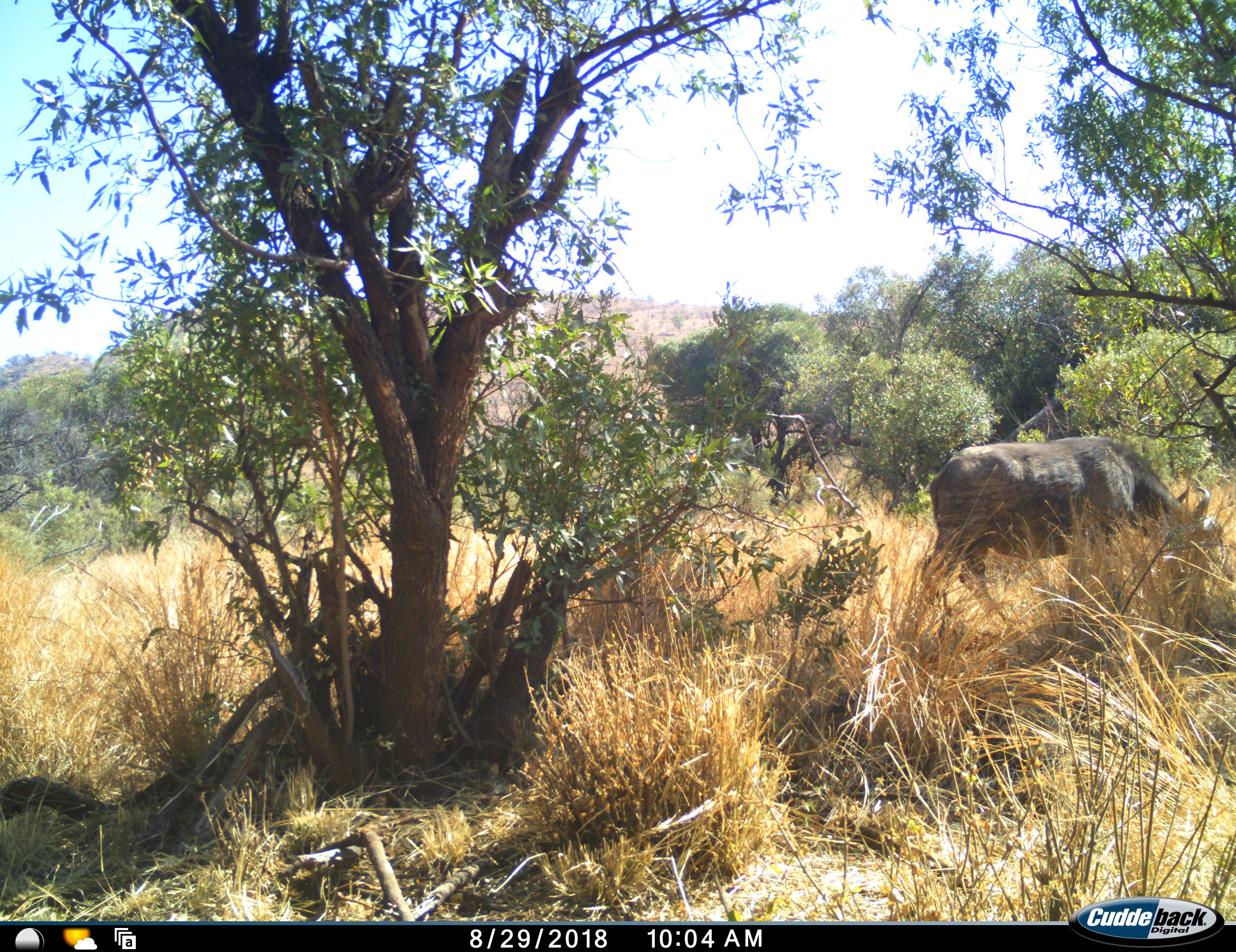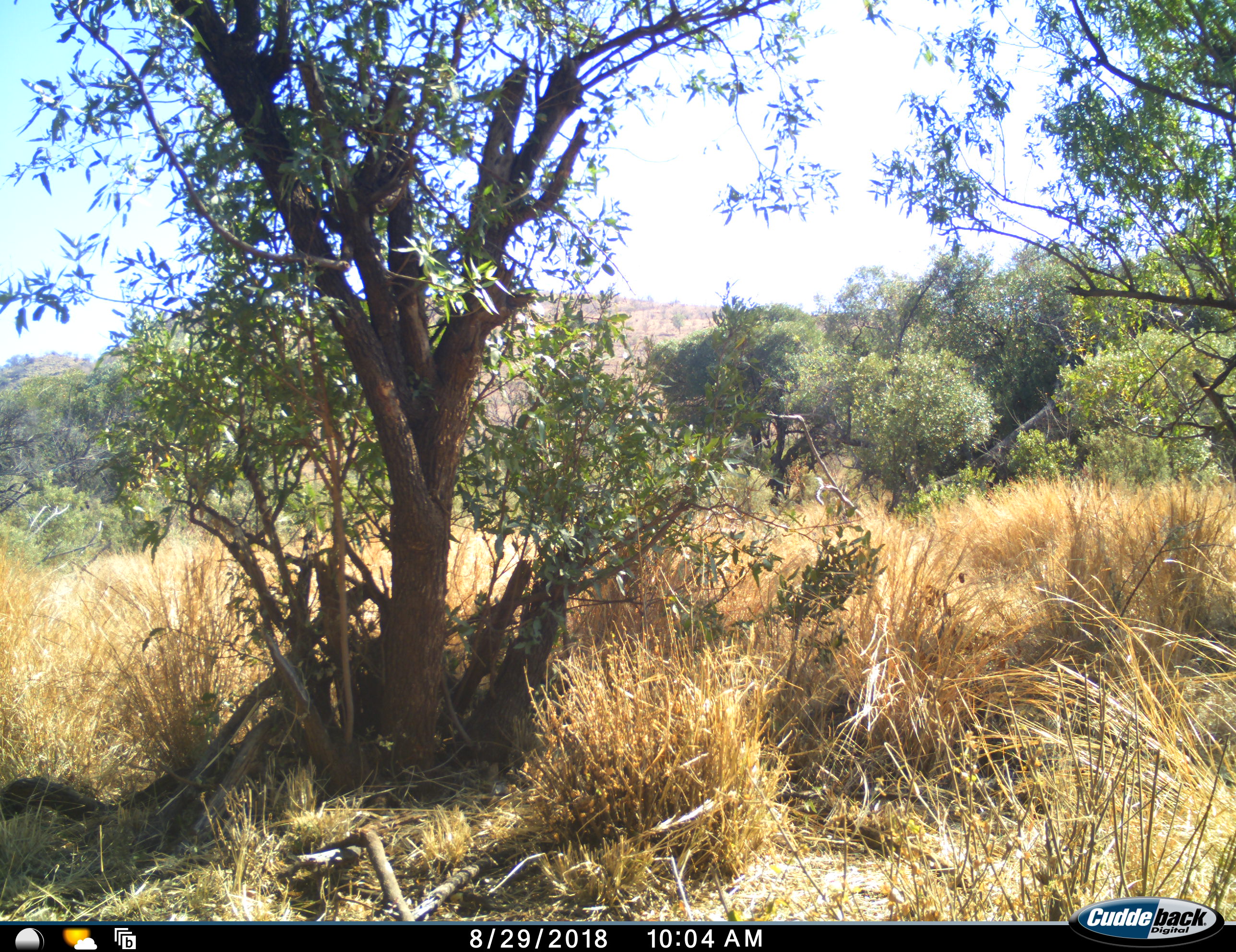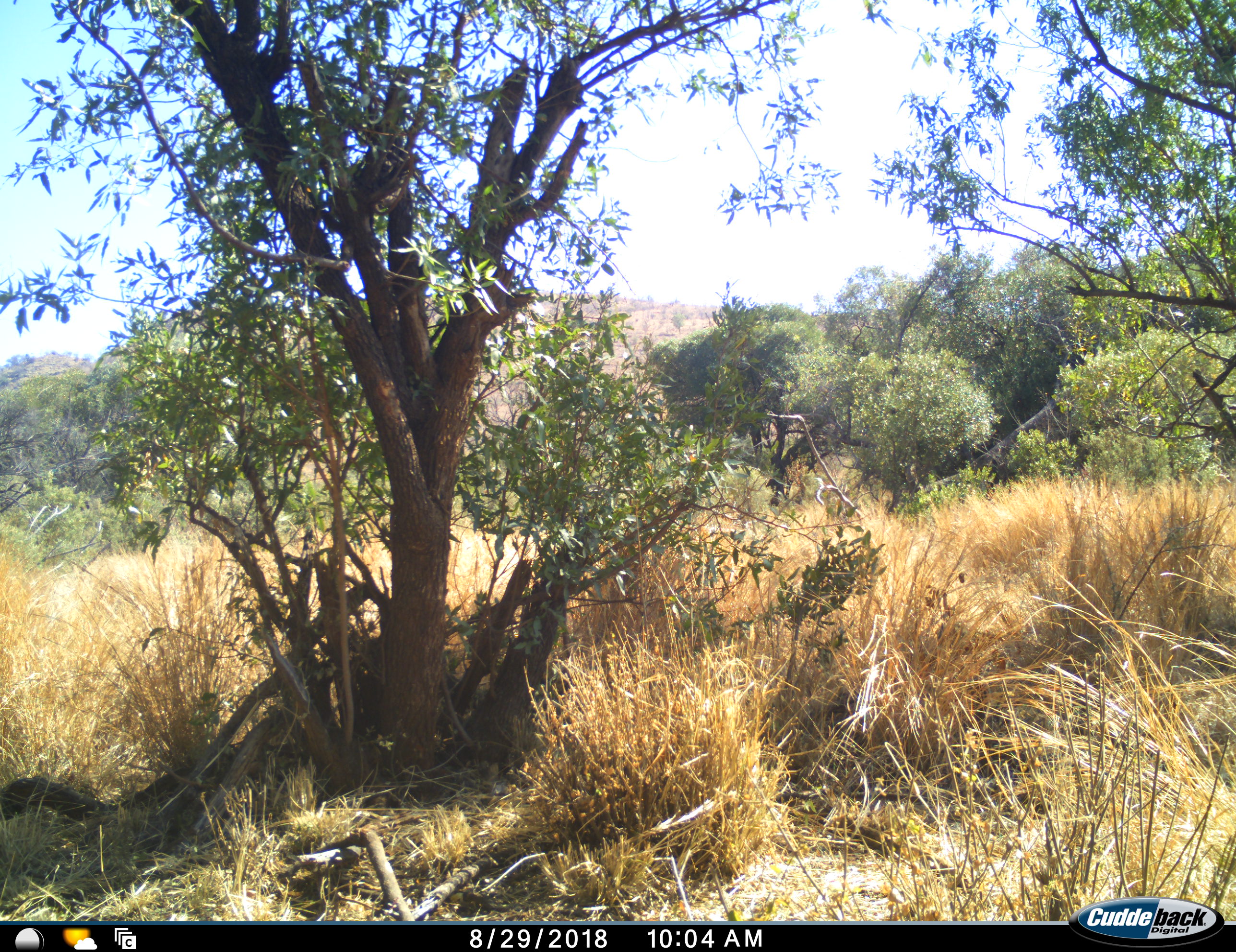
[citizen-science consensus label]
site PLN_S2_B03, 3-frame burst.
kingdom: Animalia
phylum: Chordata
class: Mammalia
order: Artiodactyla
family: Bovidae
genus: Syncerus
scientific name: Syncerus caffer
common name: african buffalo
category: buffalo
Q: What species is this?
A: Buffalo (african buffalo) (Syncerus caffer).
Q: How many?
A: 1.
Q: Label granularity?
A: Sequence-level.